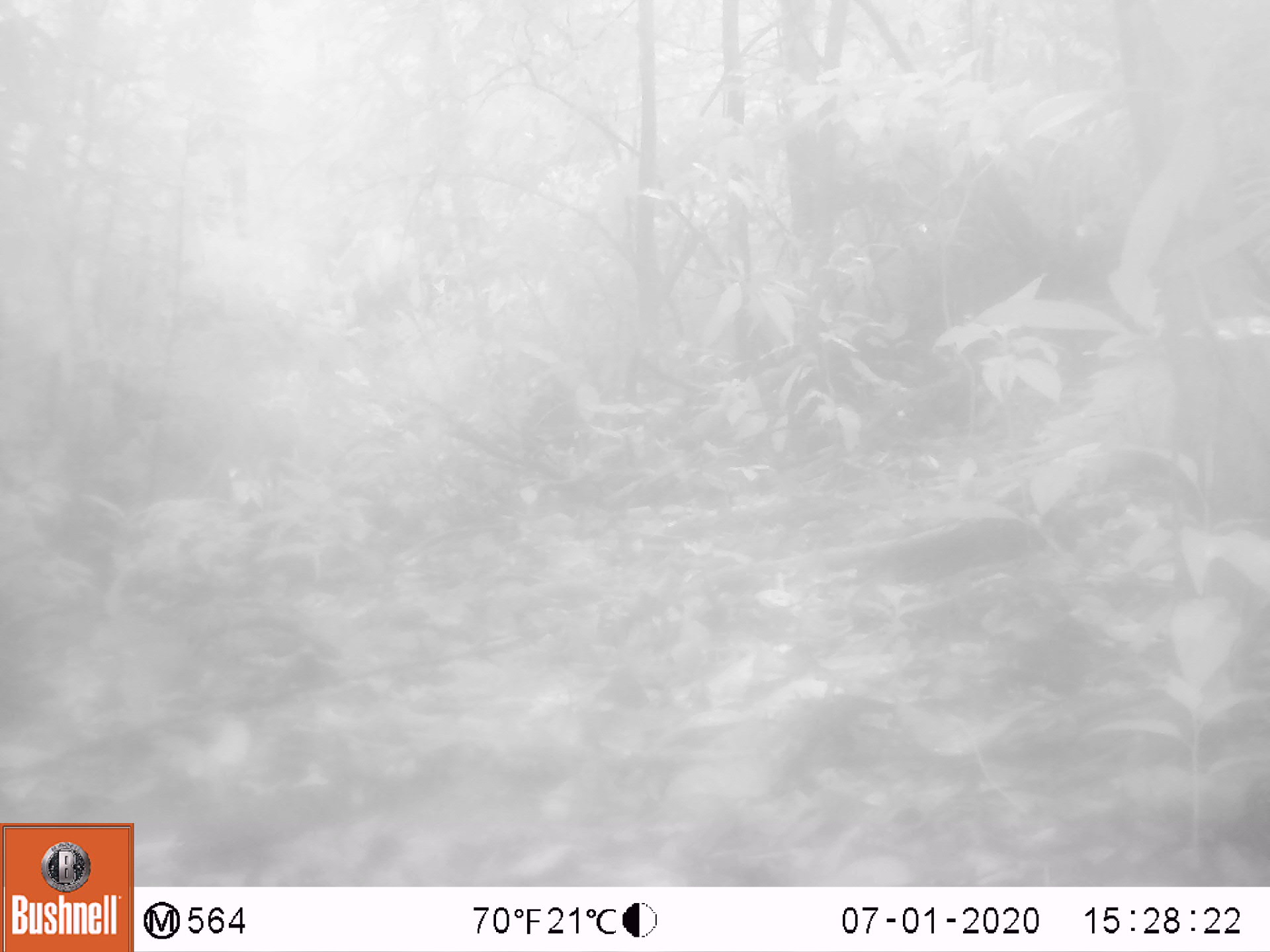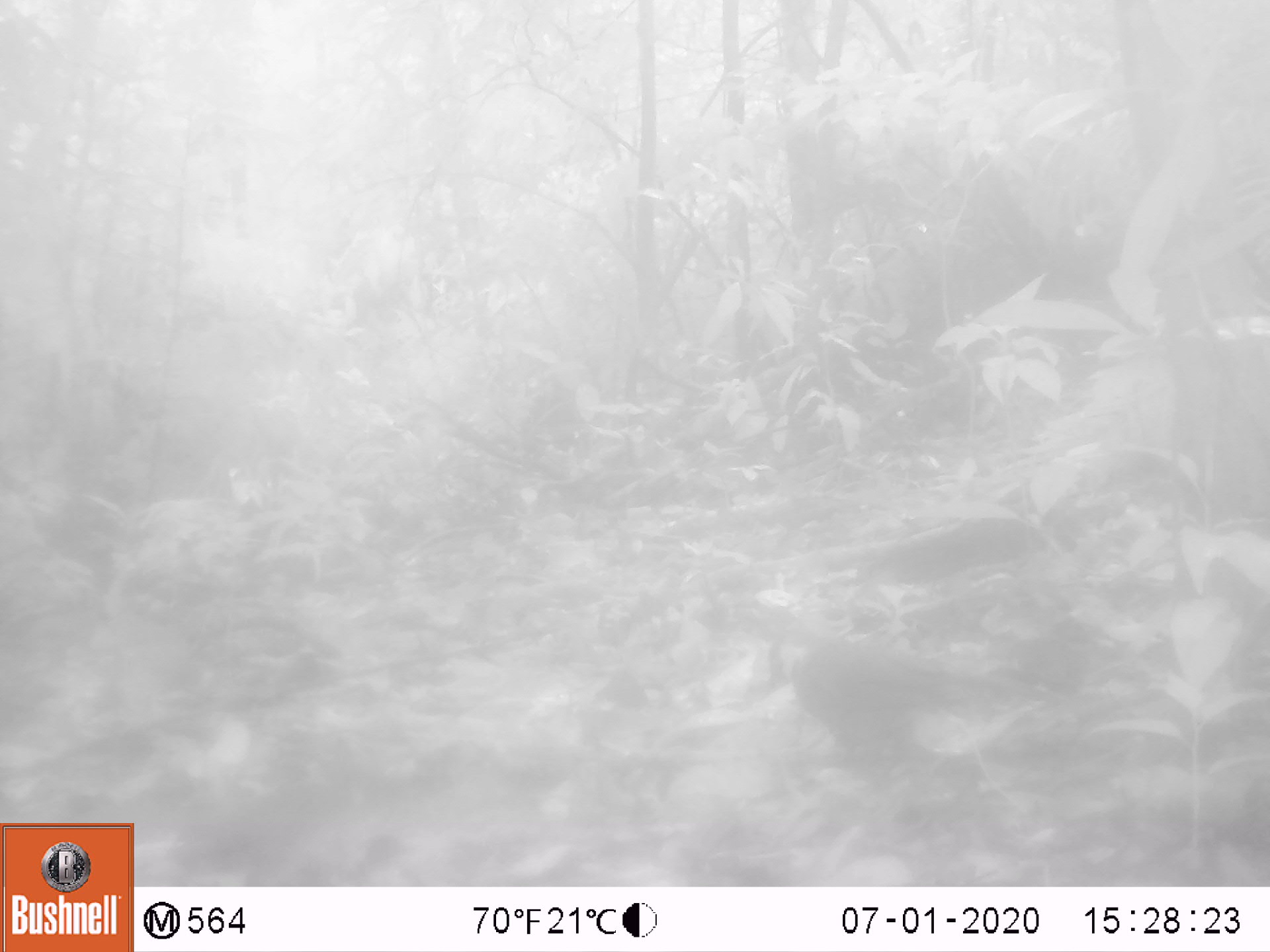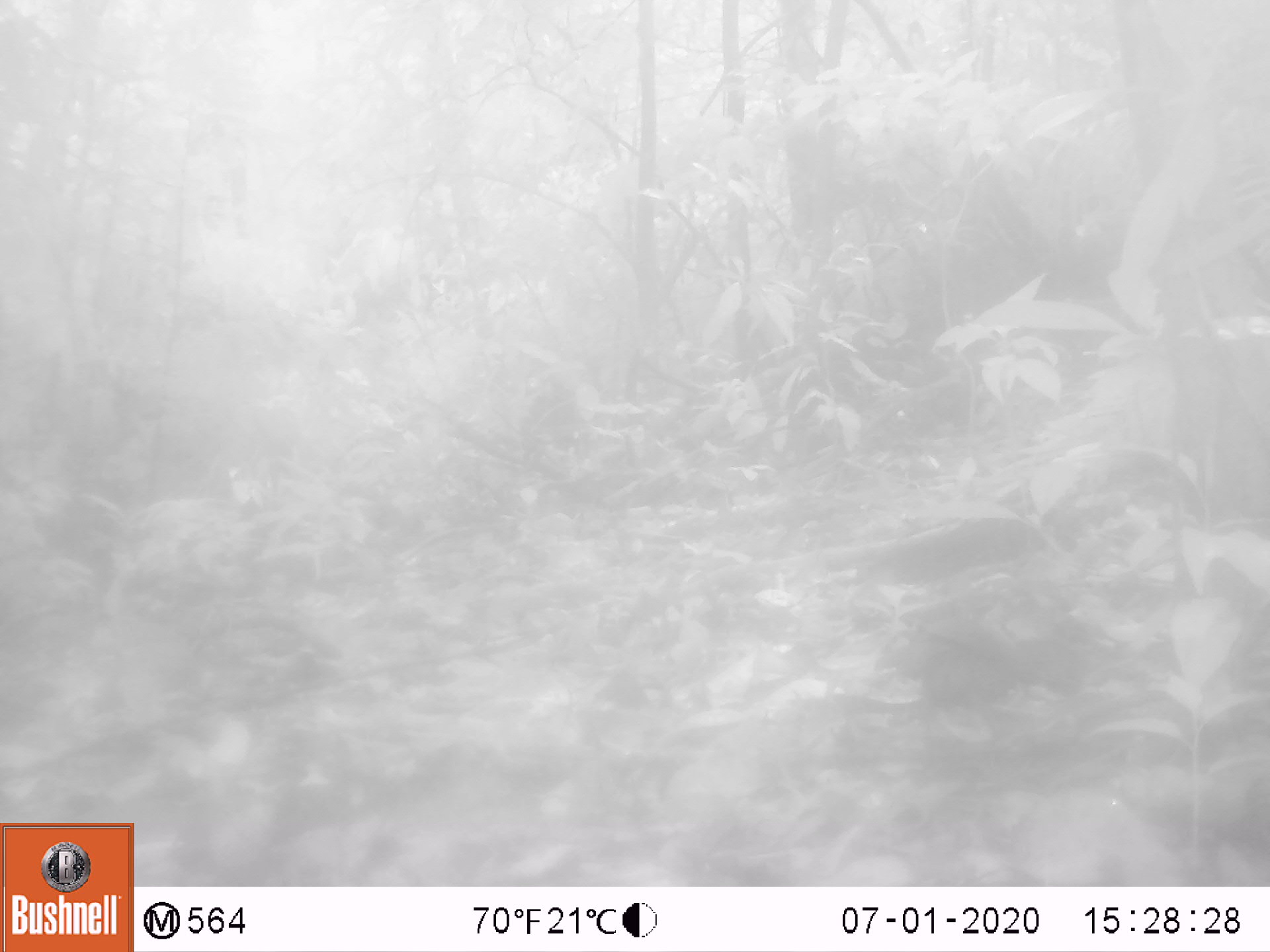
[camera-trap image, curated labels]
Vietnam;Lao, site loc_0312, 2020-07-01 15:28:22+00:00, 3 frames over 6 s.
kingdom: Animalia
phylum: Chordata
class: Aves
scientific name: Aves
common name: bird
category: unidentified bird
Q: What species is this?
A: Unidentified bird (bird) (Aves).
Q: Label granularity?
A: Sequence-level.